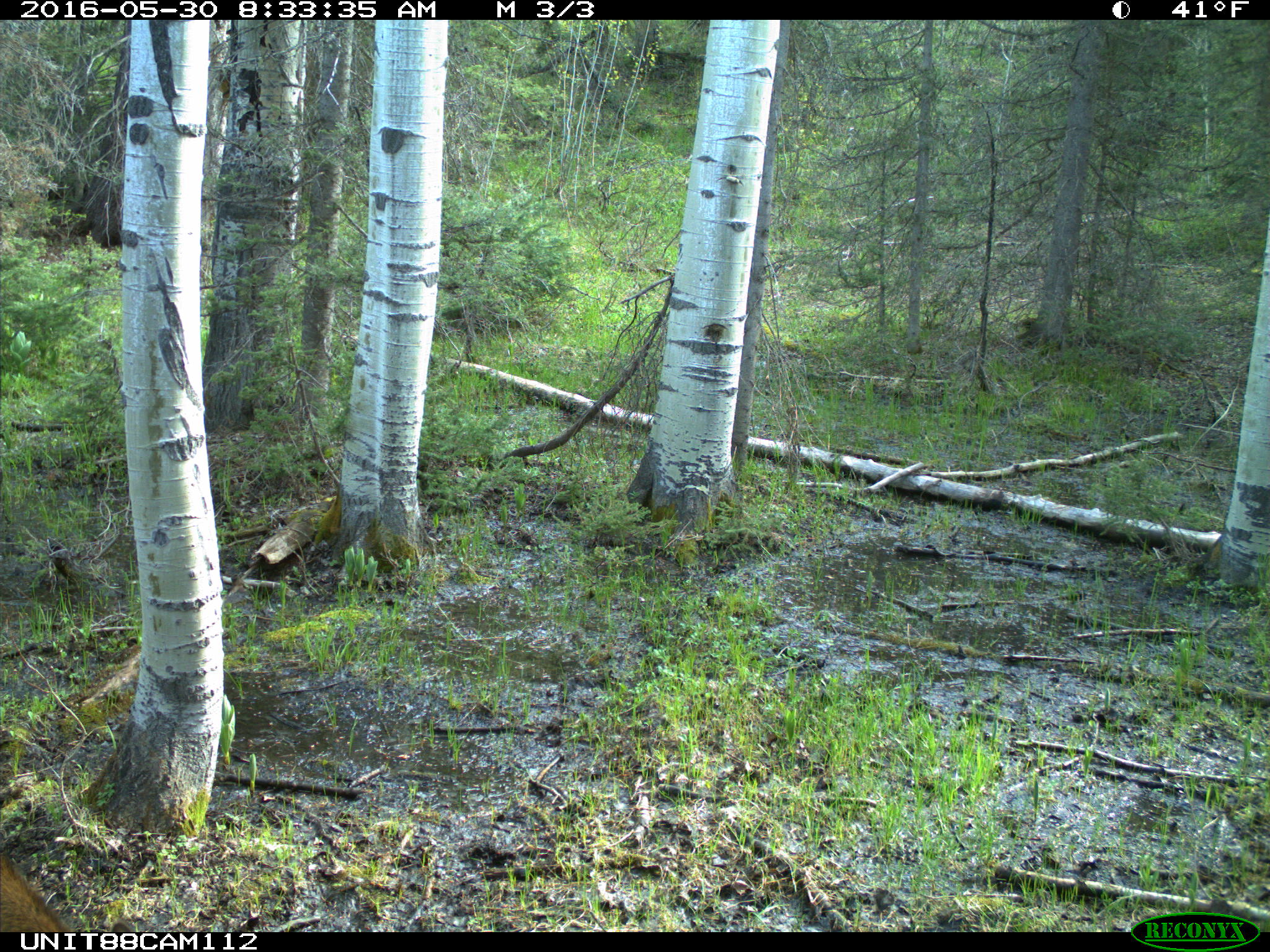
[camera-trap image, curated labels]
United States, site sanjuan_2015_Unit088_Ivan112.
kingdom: Animalia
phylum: Chordata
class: Mammalia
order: Artiodactyla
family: Cervidae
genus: Cervus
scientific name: Cervus elaphus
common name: red deer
Cervus elaphus (red deer).